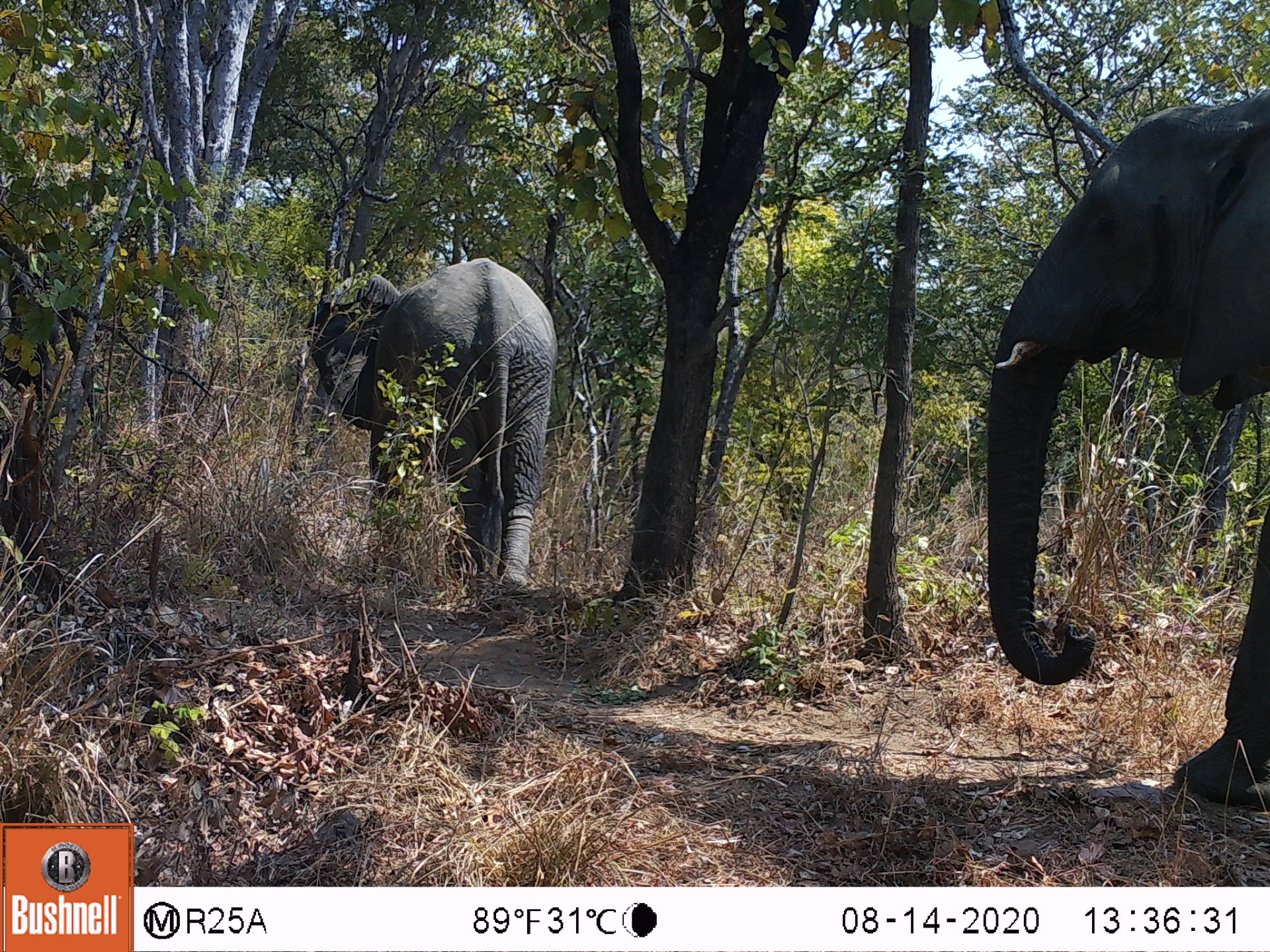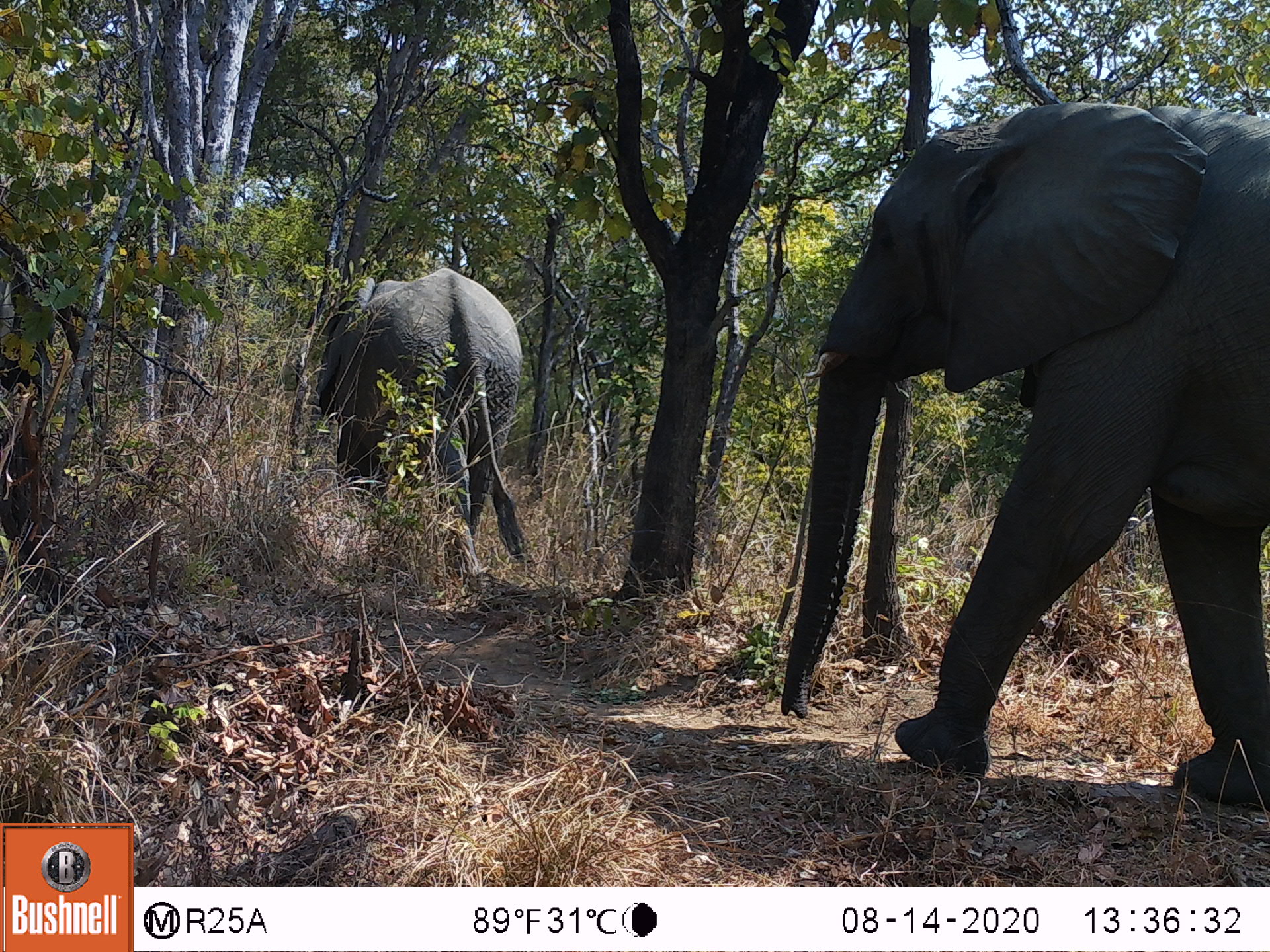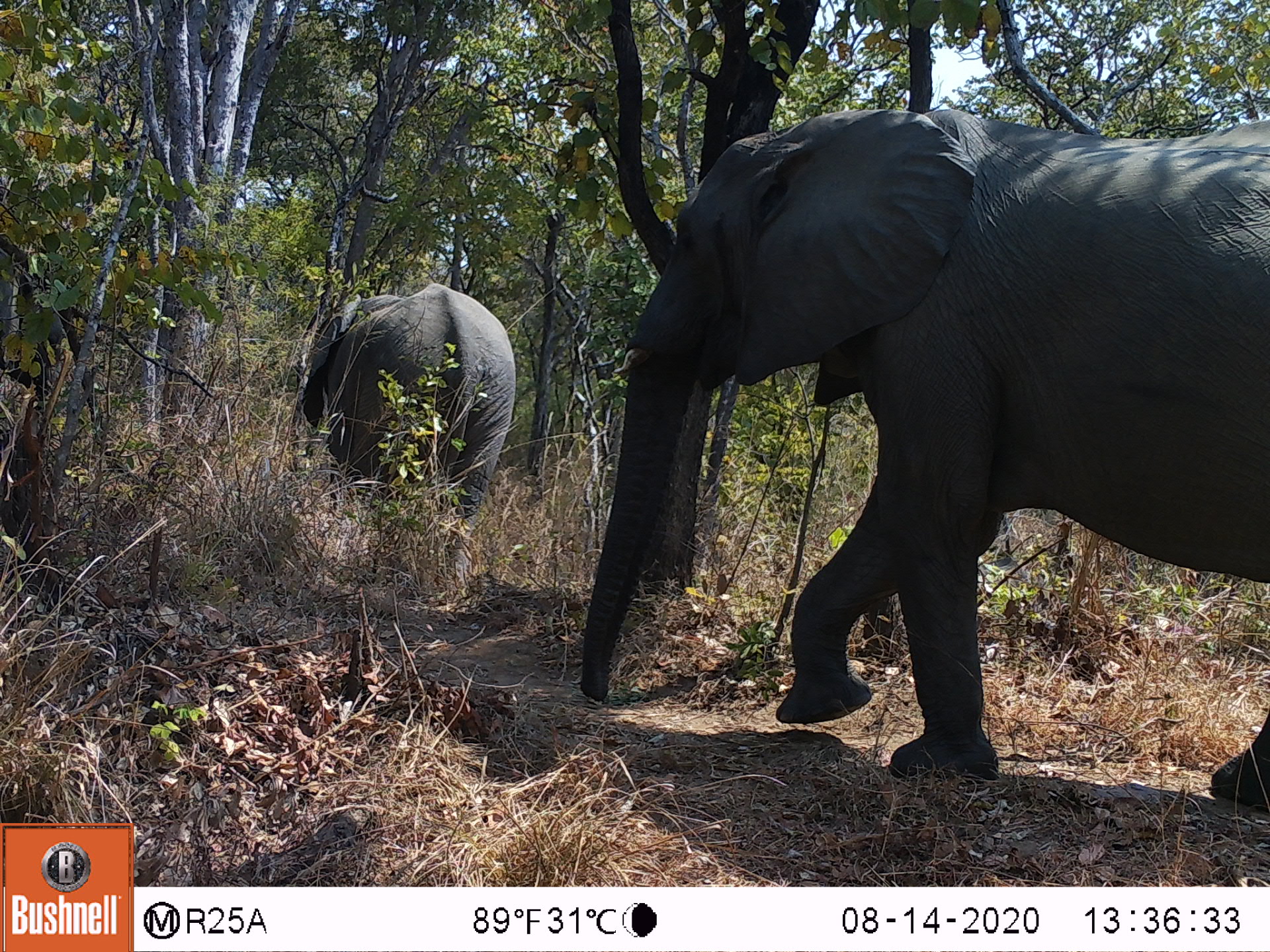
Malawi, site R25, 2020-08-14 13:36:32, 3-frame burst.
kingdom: Animalia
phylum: Chordata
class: Mammalia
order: Proboscidea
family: Elephantidae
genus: Loxodonta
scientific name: Loxodonta africana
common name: african savanna elephant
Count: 2.